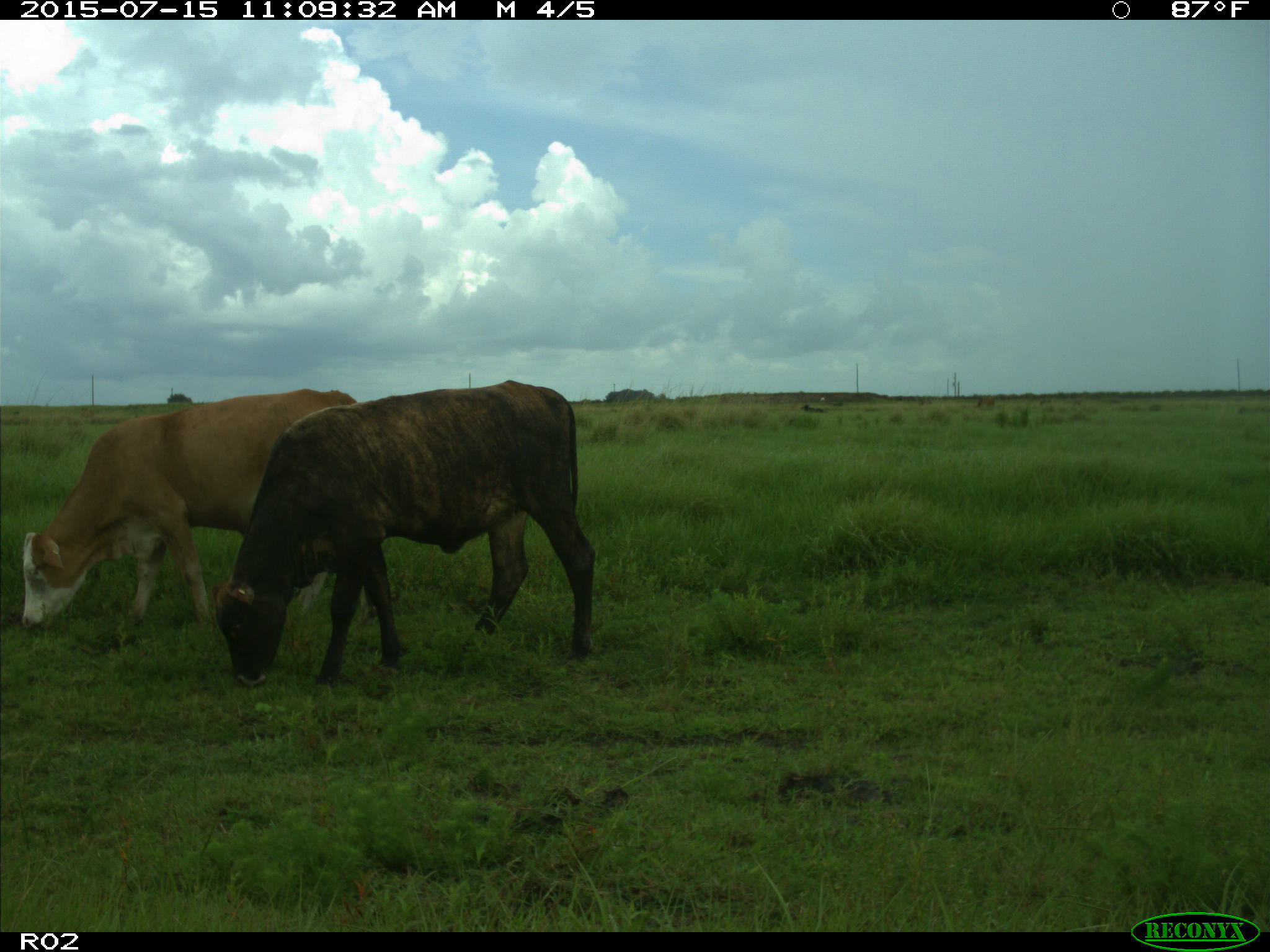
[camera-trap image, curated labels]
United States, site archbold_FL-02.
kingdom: Animalia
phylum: Chordata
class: Mammalia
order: Artiodactyla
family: Bovidae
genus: Bos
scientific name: Bos taurus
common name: domestic cow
Bos taurus (domestic cow).